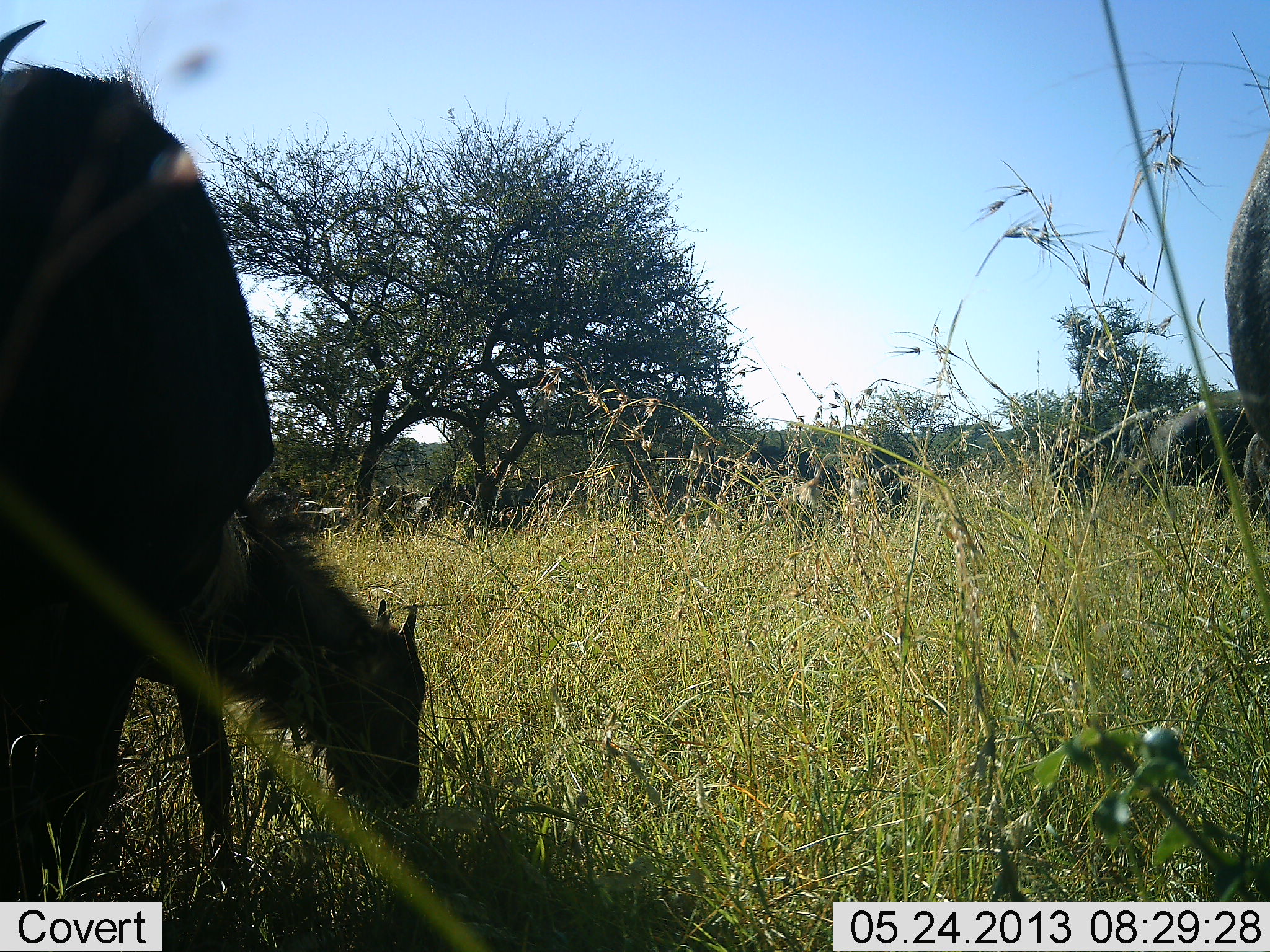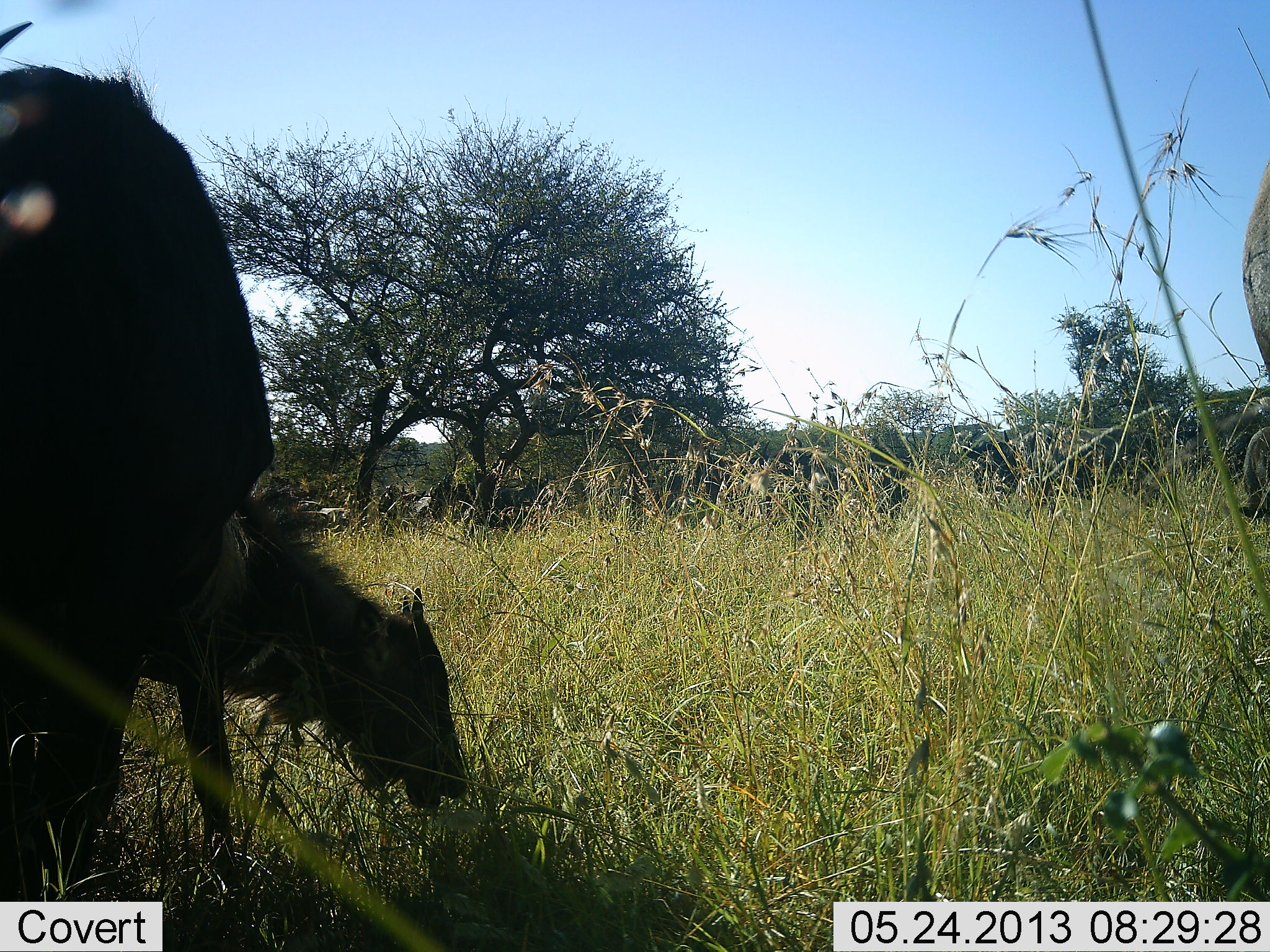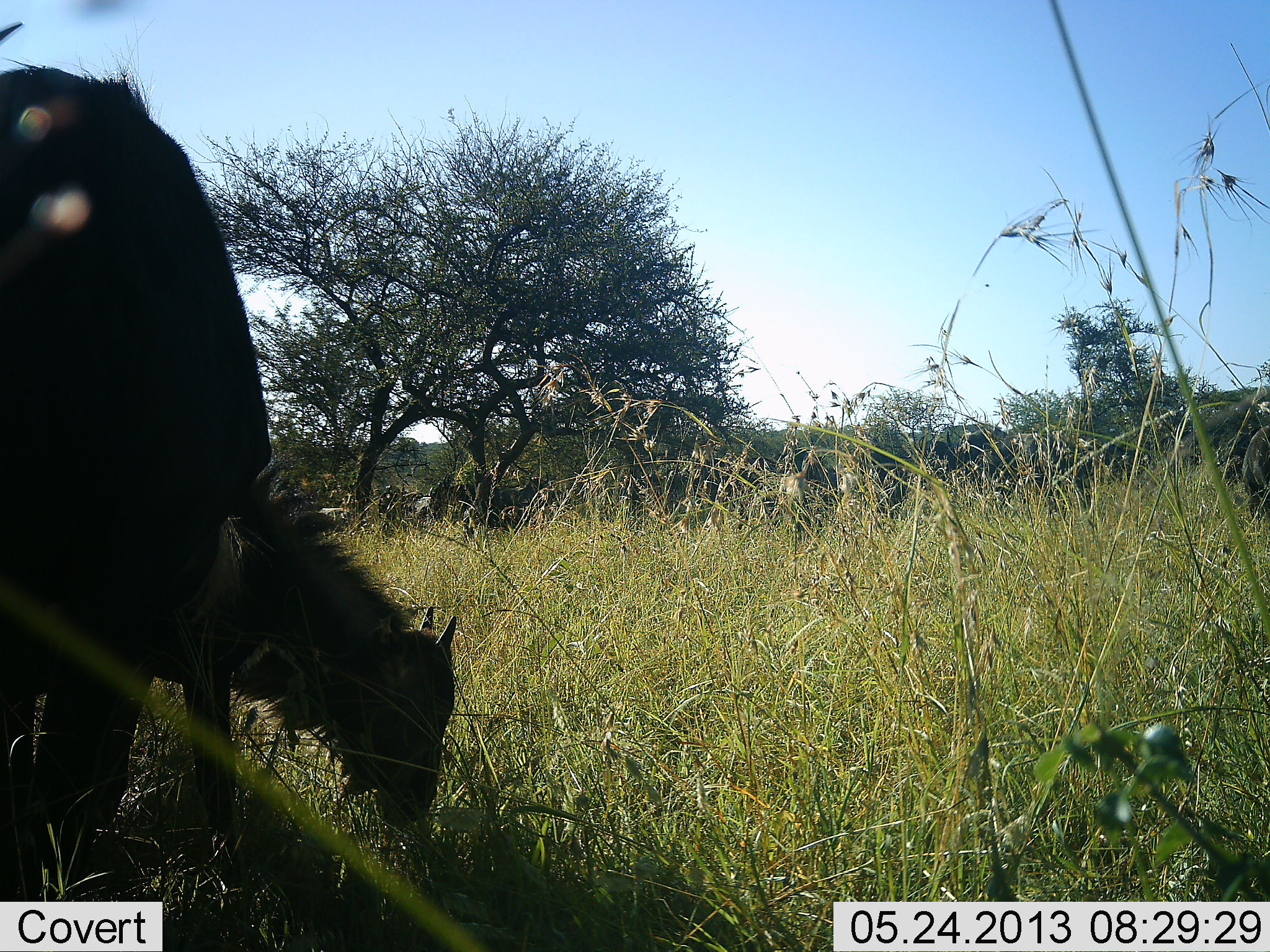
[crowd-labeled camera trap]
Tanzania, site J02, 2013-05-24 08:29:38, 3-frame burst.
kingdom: Animalia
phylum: Chordata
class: Mammalia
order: Artiodactyla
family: Bovidae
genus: Connochaetes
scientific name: Connochaetes taurinus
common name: blue wildebeest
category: wildebeest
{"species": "wildebeest (blue wildebeest) (Connochaetes taurinus)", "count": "4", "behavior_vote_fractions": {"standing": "65%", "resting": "4%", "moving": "17%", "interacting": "0%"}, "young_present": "52%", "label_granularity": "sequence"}